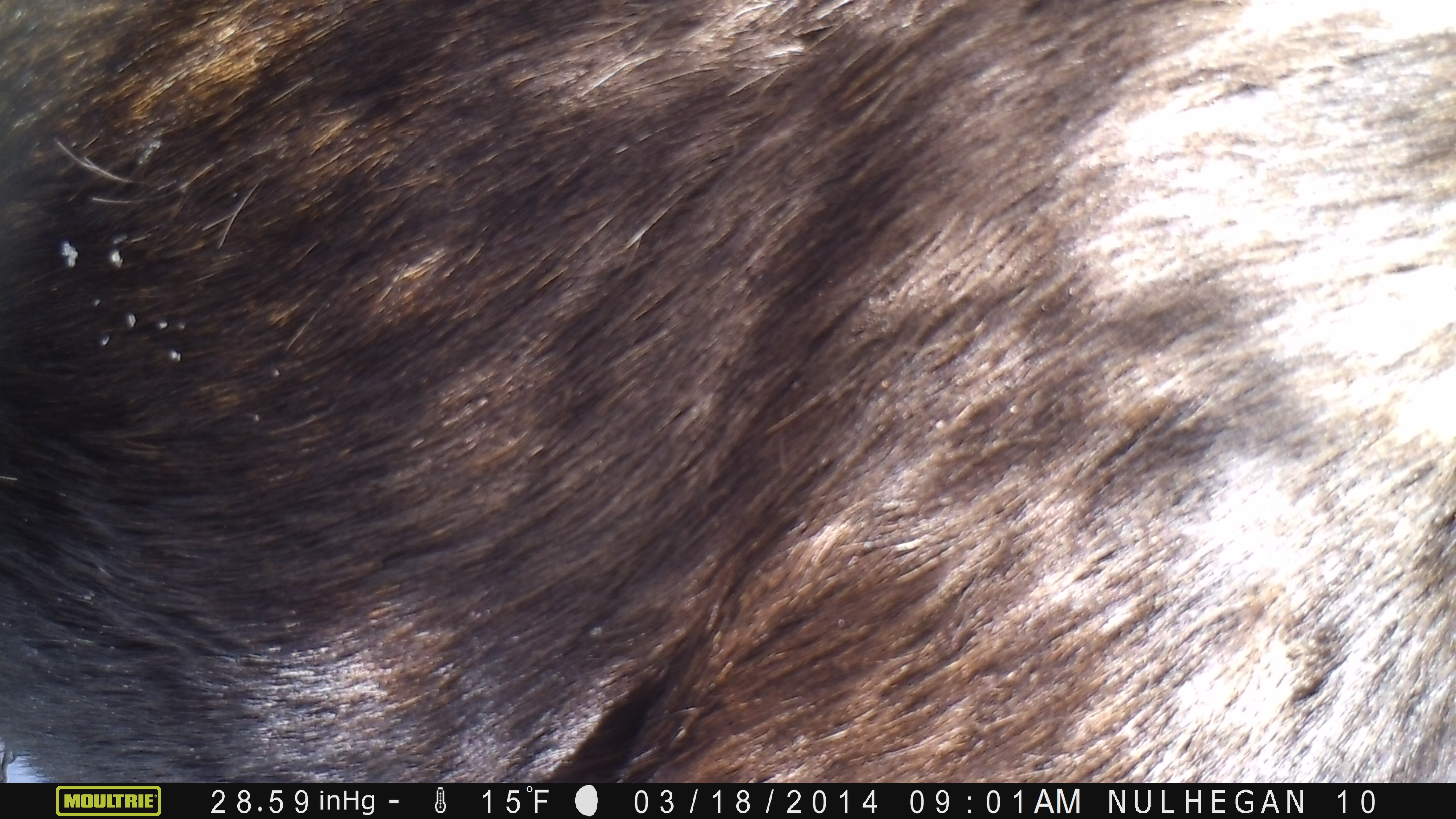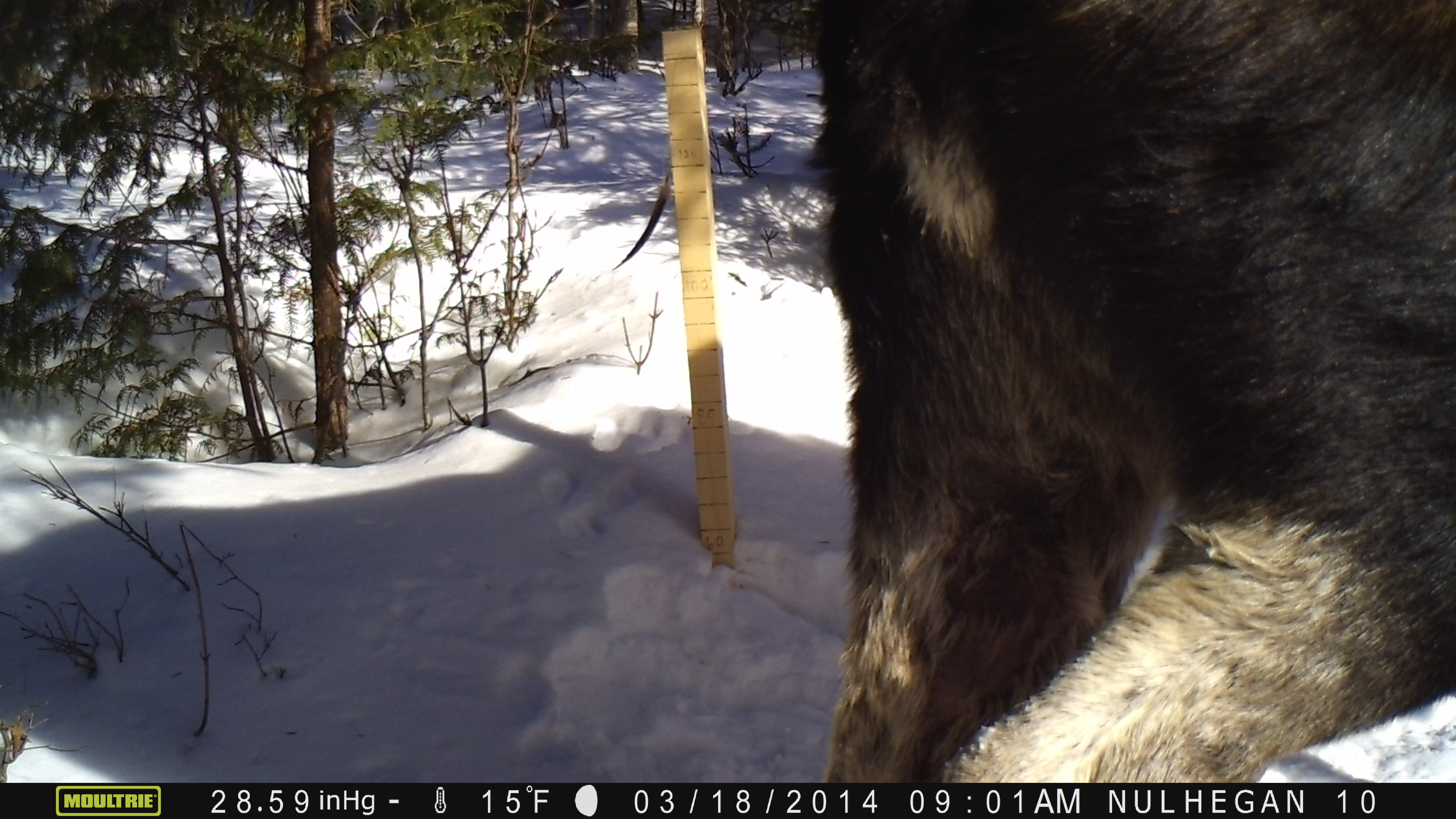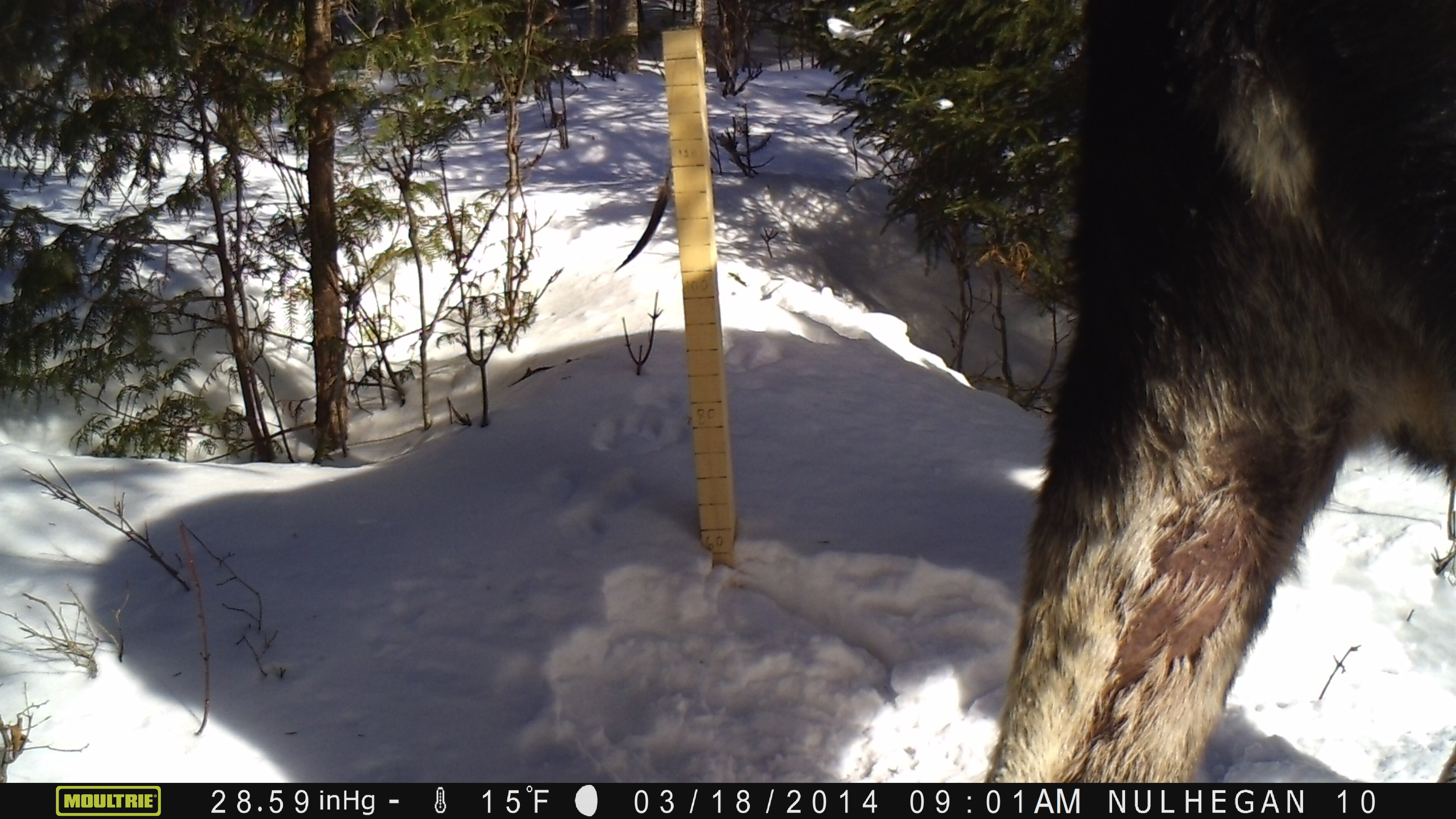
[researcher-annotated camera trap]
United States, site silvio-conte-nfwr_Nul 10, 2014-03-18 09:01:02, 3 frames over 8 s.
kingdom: Animalia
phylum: Chordata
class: Mammalia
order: Artiodactyla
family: Cervidae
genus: Alces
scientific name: Alces alces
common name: moose